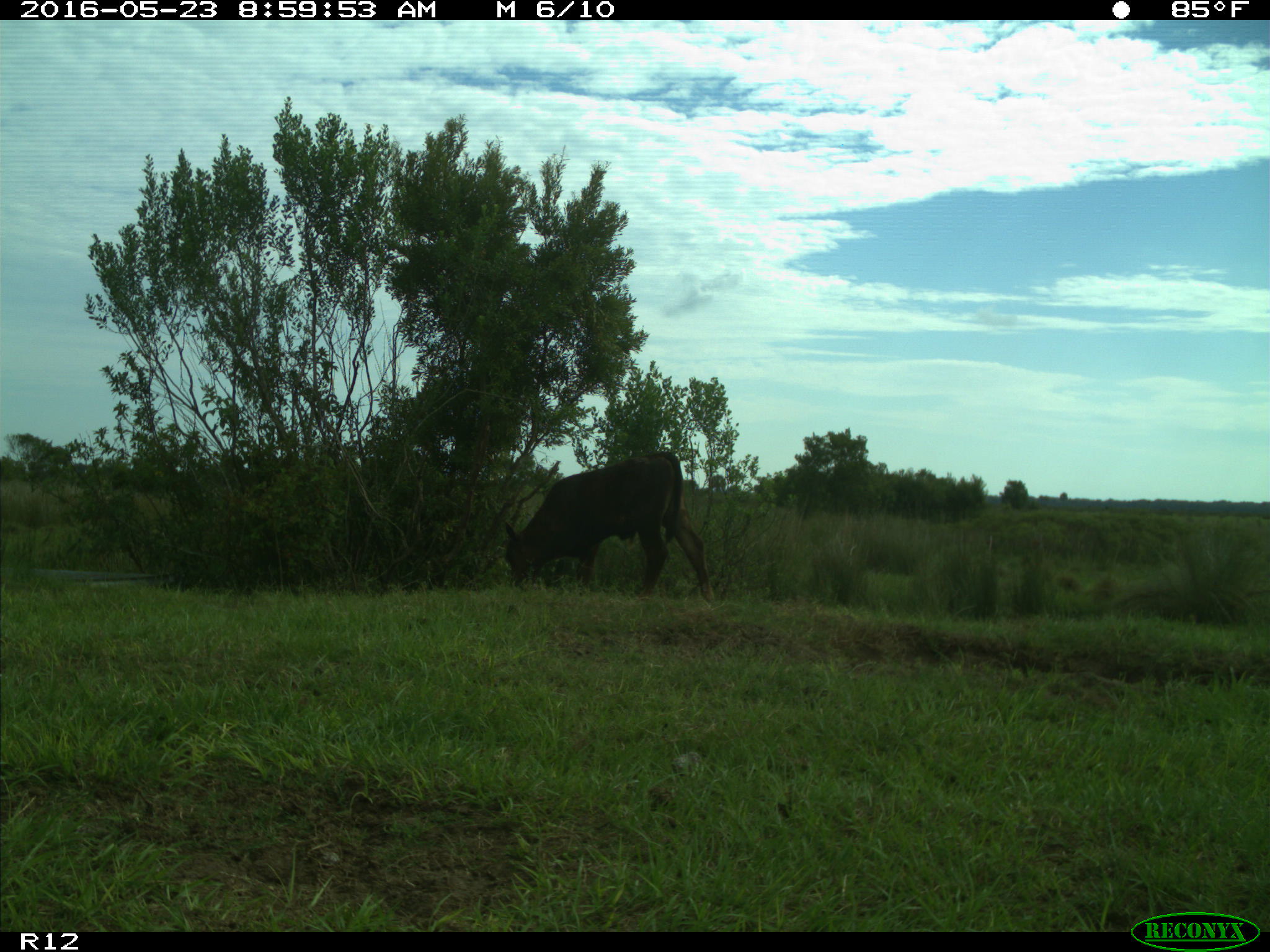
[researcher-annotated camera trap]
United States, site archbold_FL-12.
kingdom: Animalia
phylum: Chordata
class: Mammalia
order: Artiodactyla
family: Bovidae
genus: Bos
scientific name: Bos taurus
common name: domestic cow